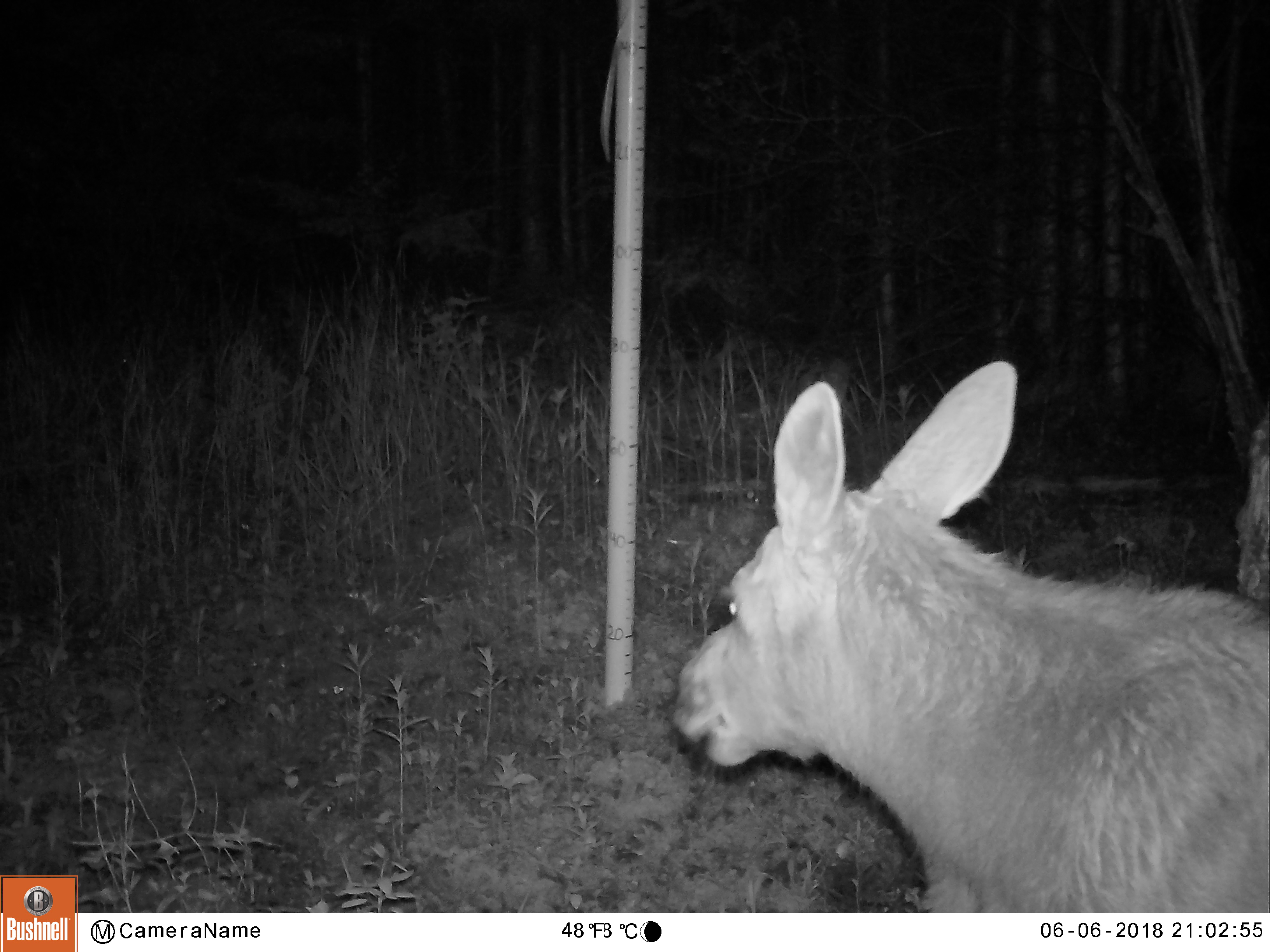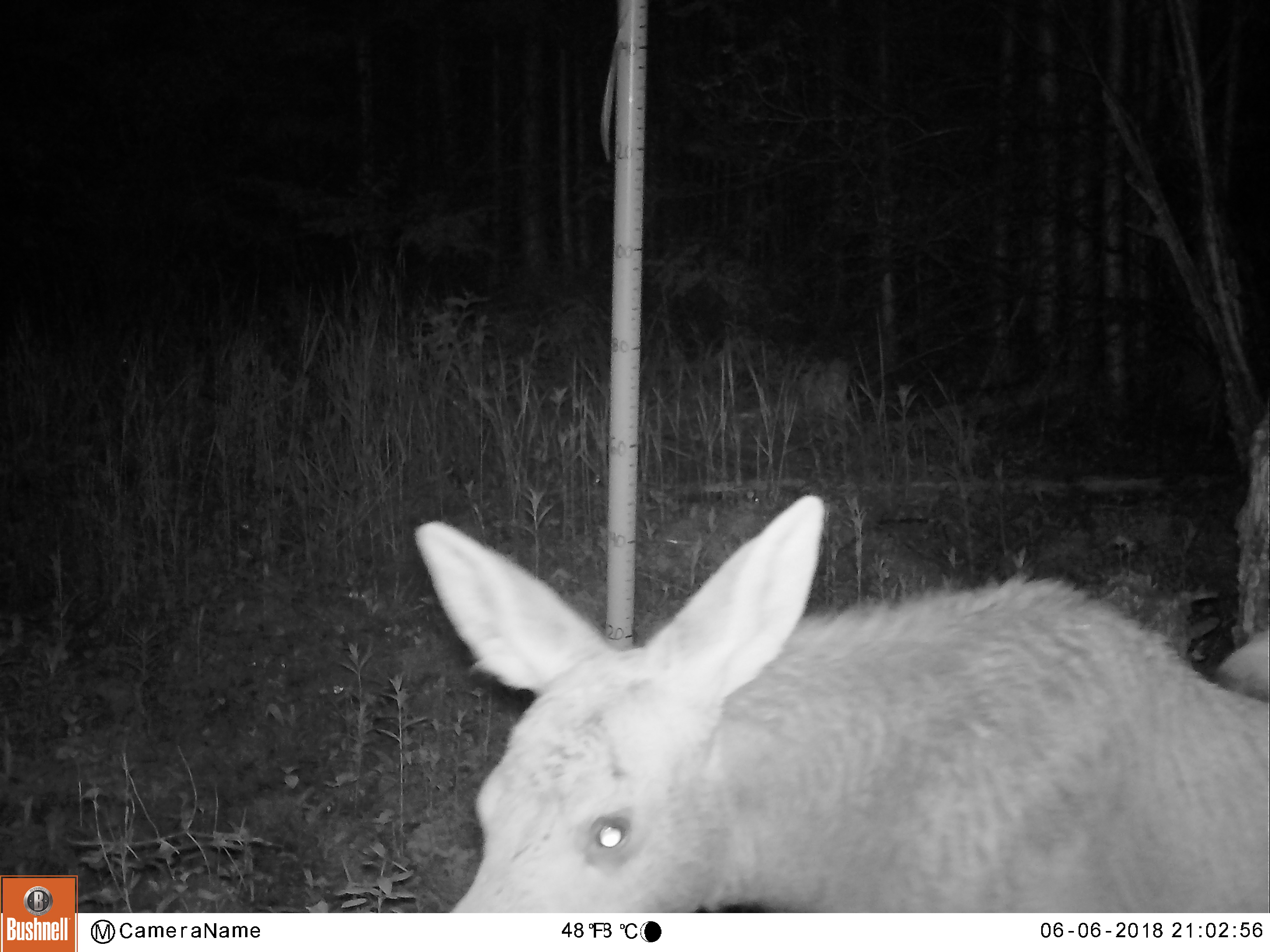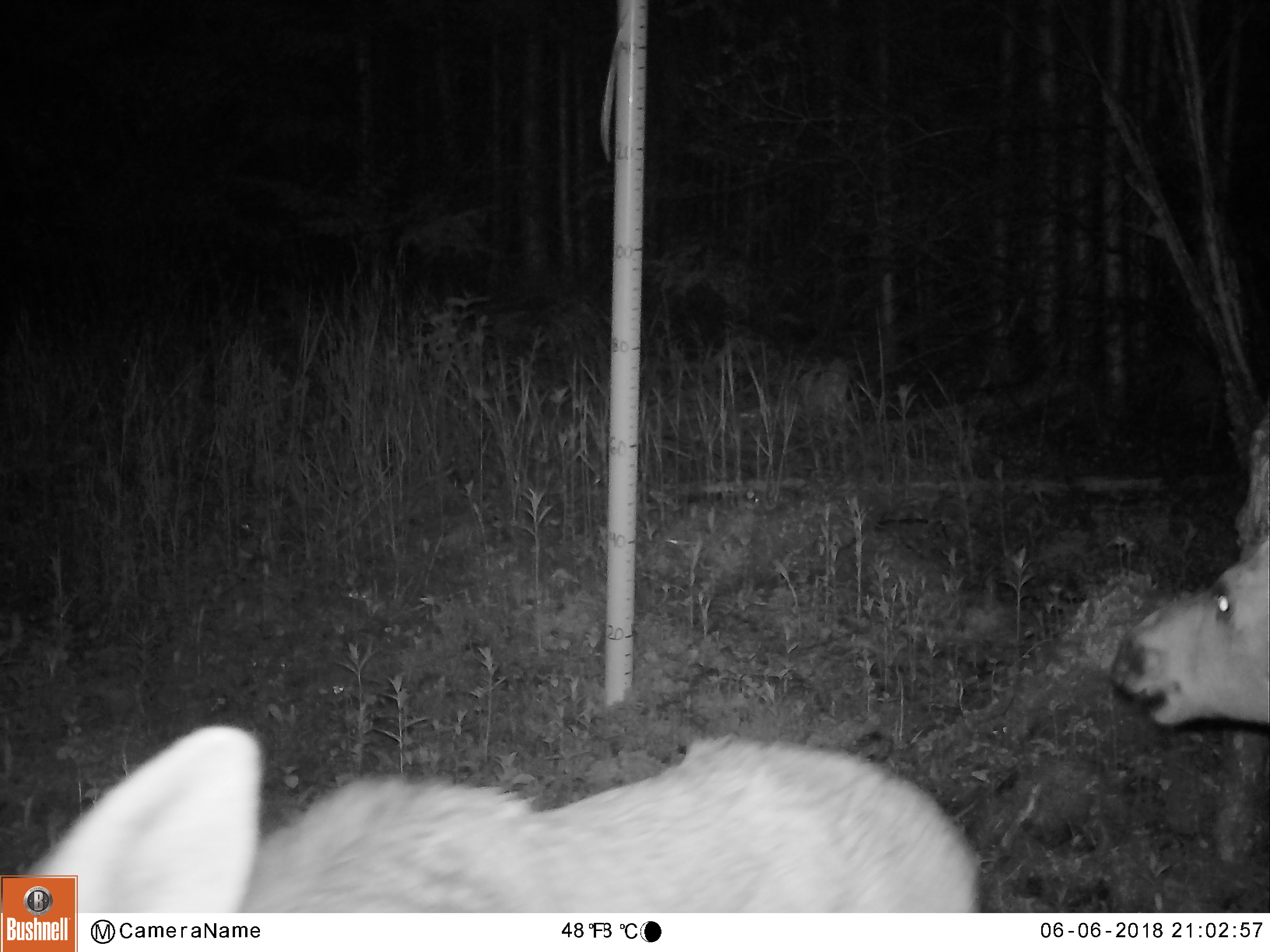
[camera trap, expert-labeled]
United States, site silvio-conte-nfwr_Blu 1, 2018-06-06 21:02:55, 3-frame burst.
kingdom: Animalia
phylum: Chordata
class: Mammalia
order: Artiodactyla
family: Cervidae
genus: Alces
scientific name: Alces alces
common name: moose